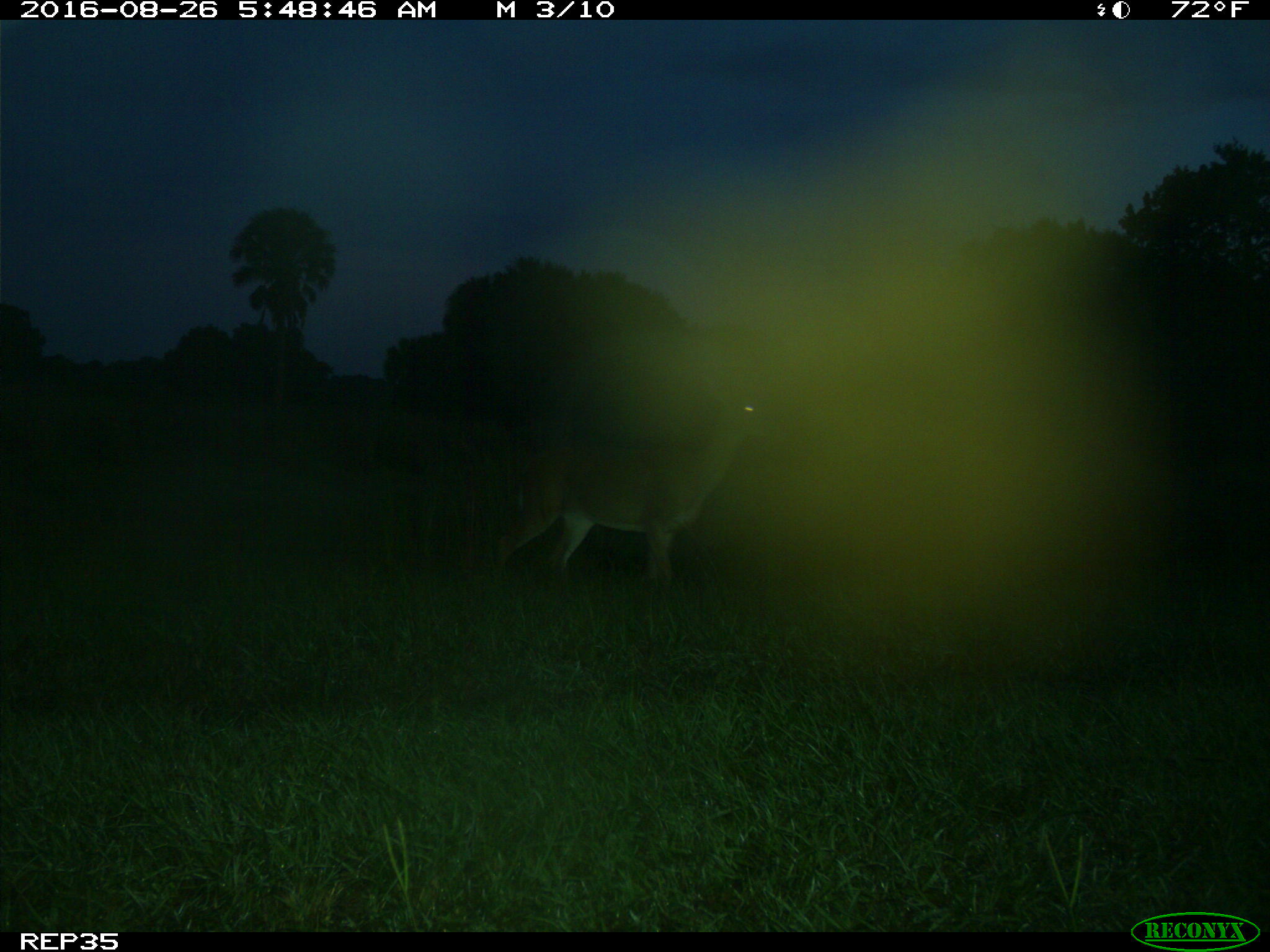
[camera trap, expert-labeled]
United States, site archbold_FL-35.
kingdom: Animalia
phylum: Chordata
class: Mammalia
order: Artiodactyla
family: Cervidae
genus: Odocoileus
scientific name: Odocoileus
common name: deer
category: unidentified deer